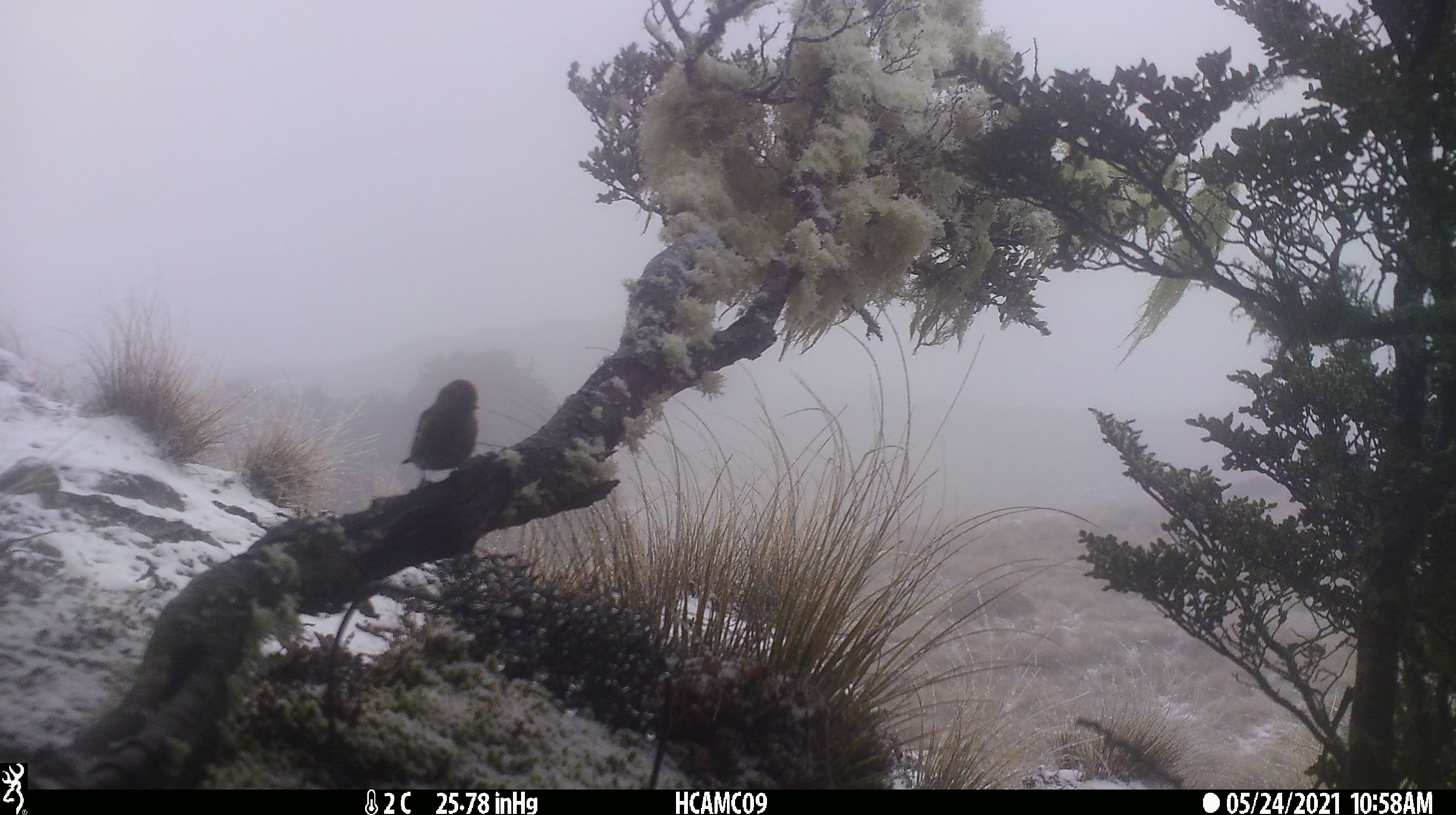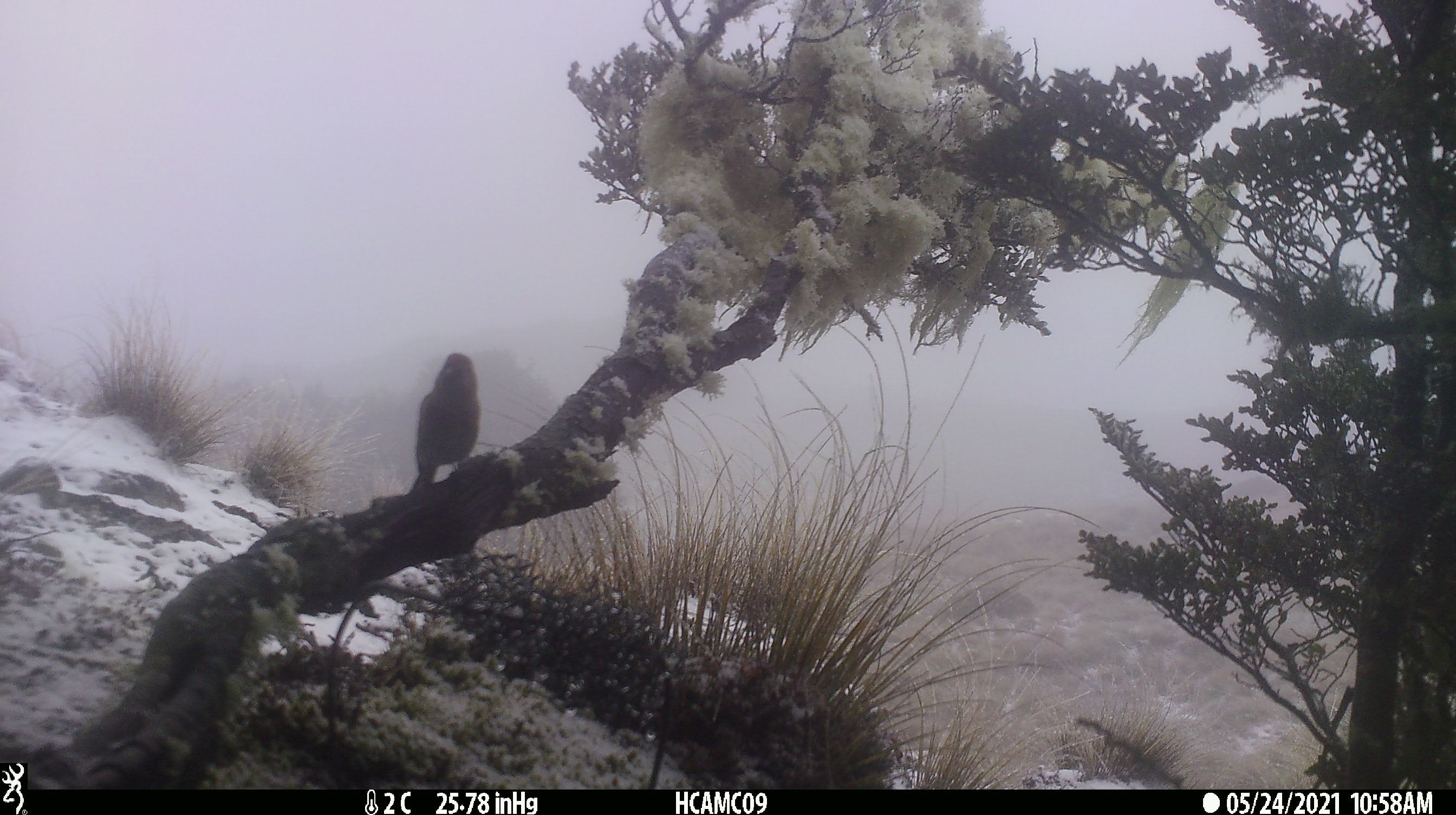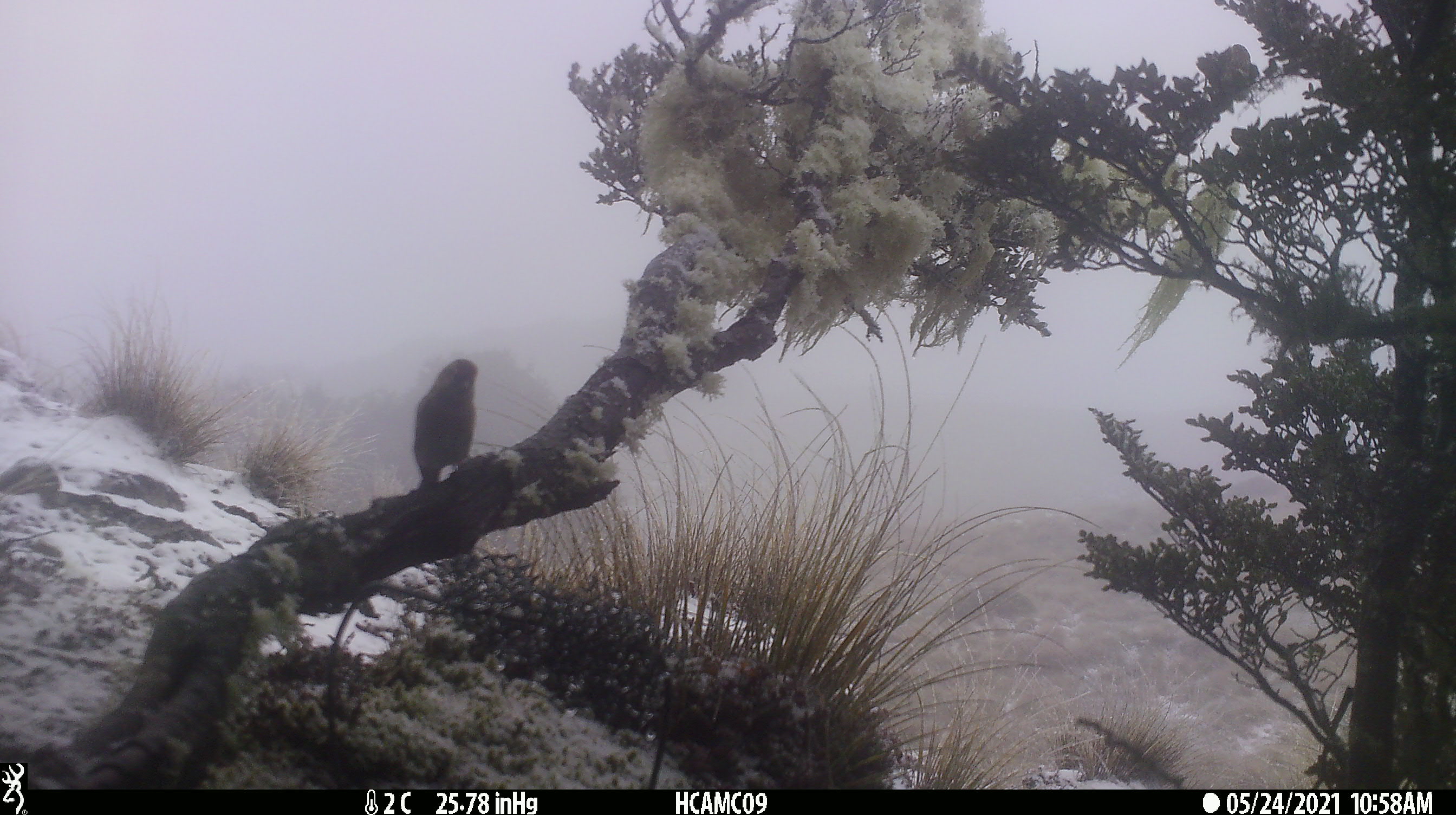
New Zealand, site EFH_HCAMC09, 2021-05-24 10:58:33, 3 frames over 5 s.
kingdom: Animalia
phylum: Chordata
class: Aves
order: Passeriformes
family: Fringillidae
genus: Acanthis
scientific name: Acanthis flammea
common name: common redpoll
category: redpoll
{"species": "redpoll (common redpoll) (Acanthis flammea)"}